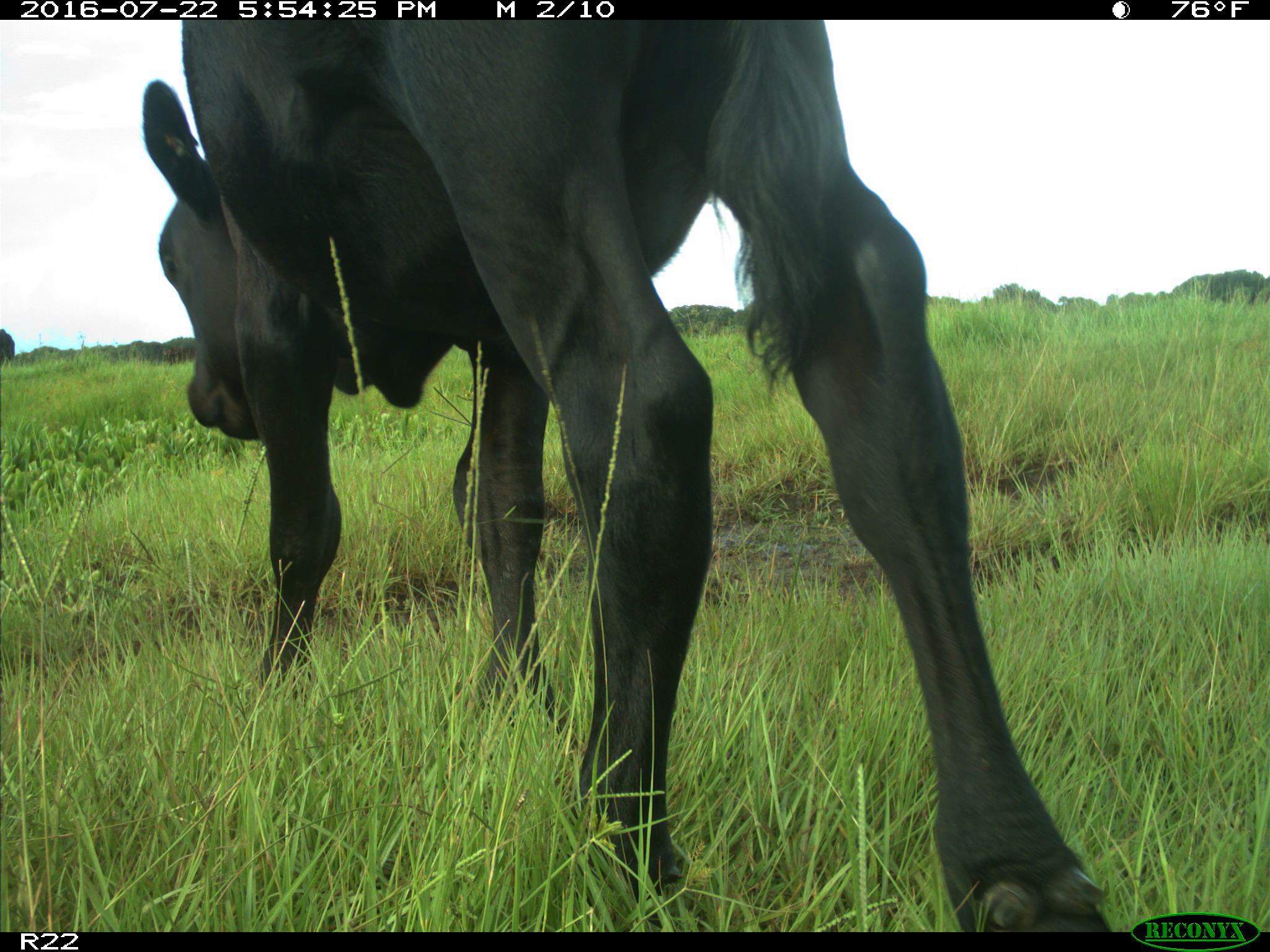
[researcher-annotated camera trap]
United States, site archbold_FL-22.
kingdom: Animalia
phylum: Chordata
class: Mammalia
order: Artiodactyla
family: Bovidae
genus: Bos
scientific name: Bos taurus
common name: domestic cow